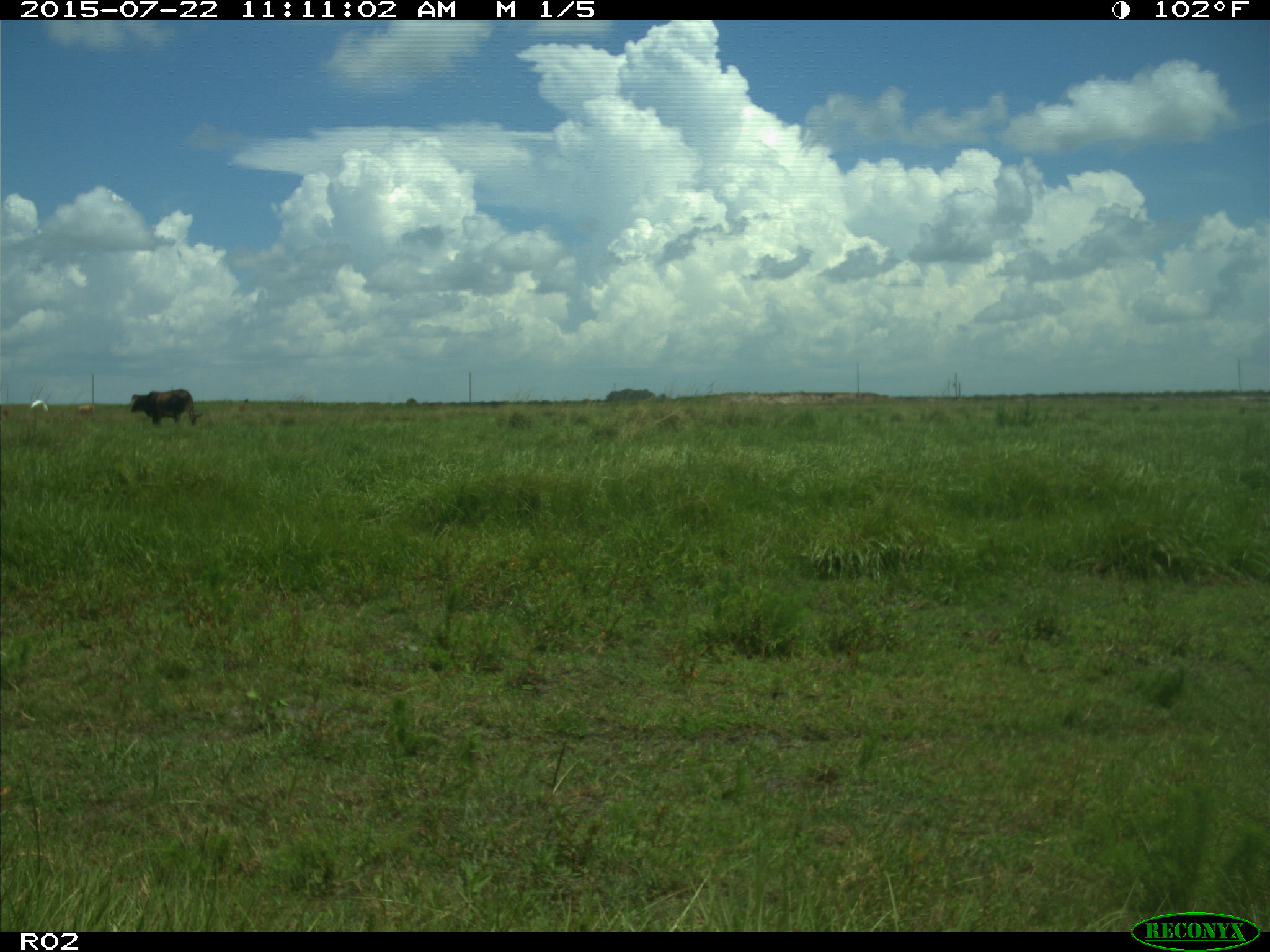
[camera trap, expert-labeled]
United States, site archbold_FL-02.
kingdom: Animalia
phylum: Chordata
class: Mammalia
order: Artiodactyla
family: Bovidae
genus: Bos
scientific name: Bos taurus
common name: domestic cow